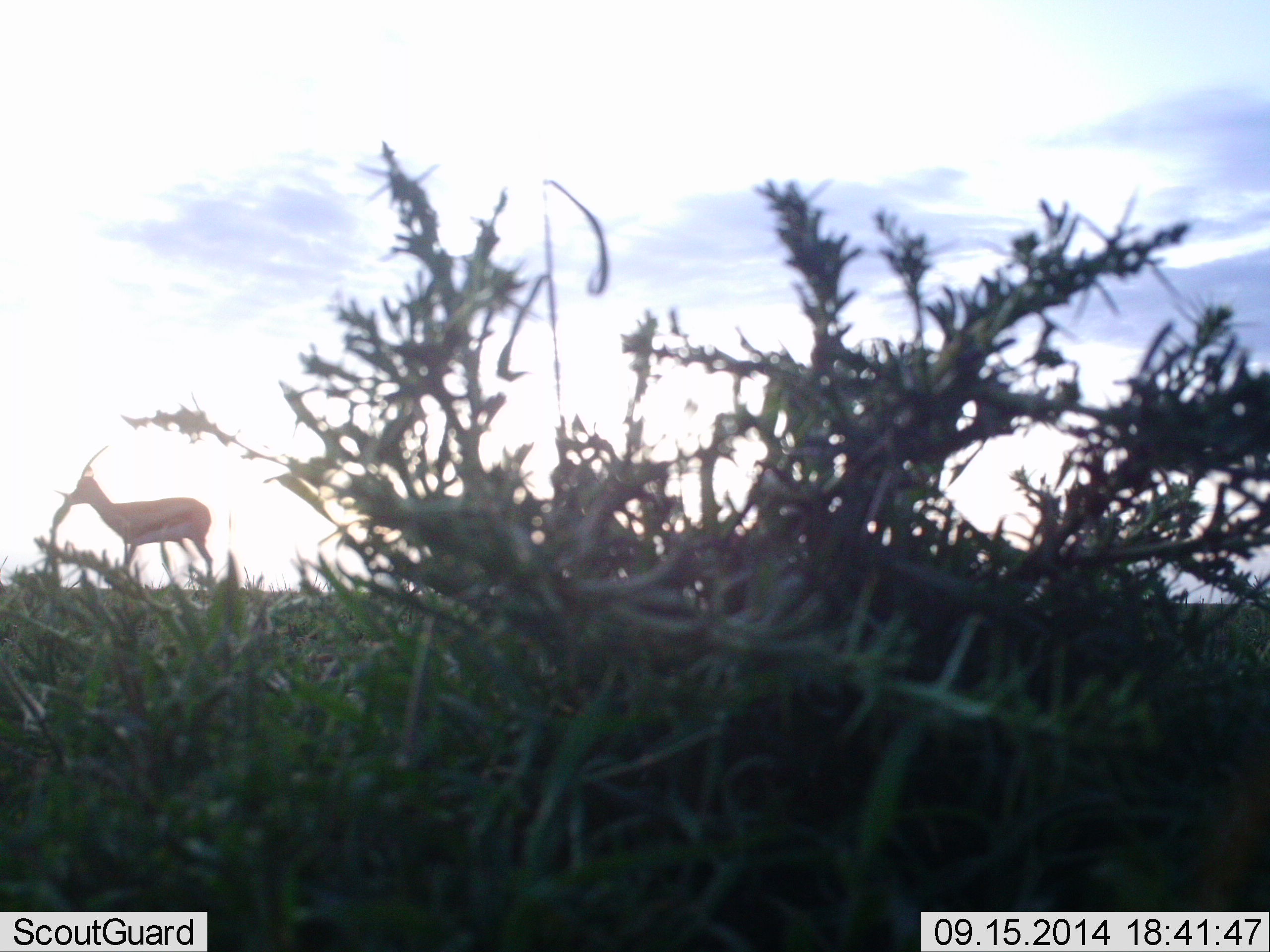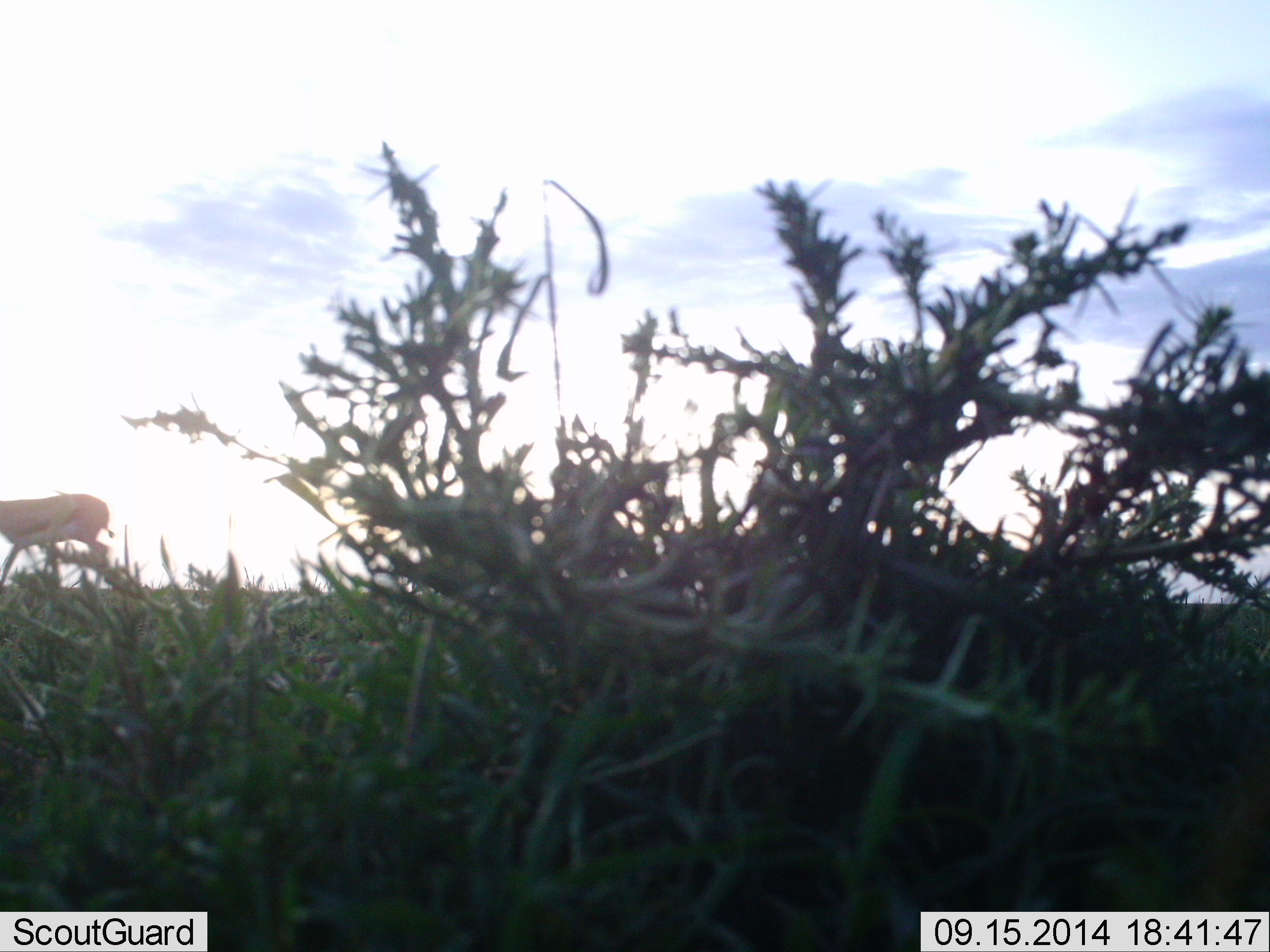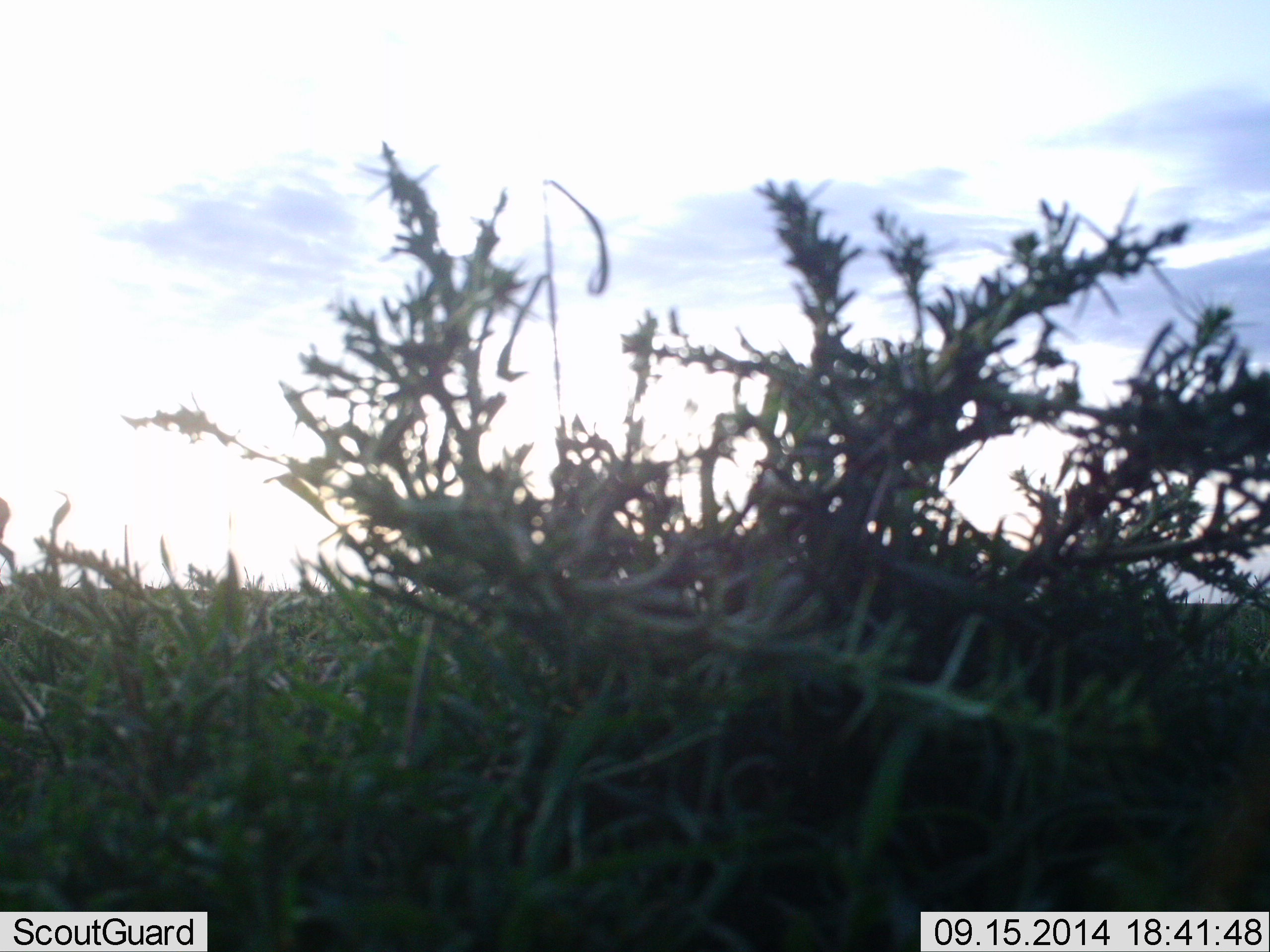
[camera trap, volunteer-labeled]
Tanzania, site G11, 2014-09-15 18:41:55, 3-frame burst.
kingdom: Animalia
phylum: Chordata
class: Mammalia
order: Artiodactyla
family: Bovidae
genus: Eudorcas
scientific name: Eudorcas thomsonii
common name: thomson's gazelle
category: gazellethomsons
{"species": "gazellethomsons (thomson's gazelle) (Eudorcas thomsonii)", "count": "1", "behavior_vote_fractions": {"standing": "0%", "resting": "0%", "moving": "100%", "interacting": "0%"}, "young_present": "0%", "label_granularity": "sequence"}